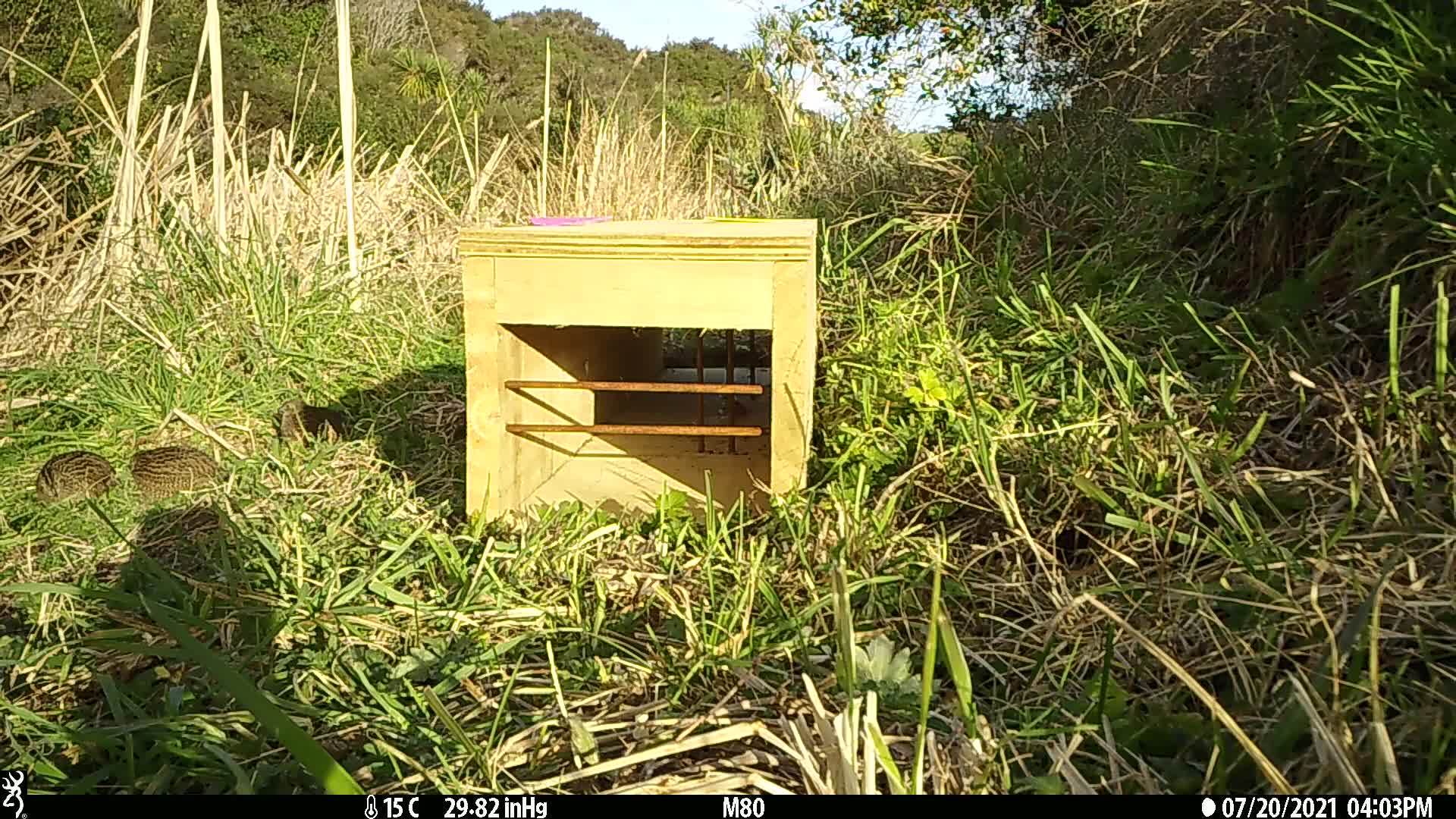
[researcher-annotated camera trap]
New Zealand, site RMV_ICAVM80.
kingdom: Animalia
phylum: Chordata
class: Aves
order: Galliformes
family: Phasianidae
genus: Synoicus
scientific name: Synoicus ypsilophorus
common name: brown quail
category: quail brown